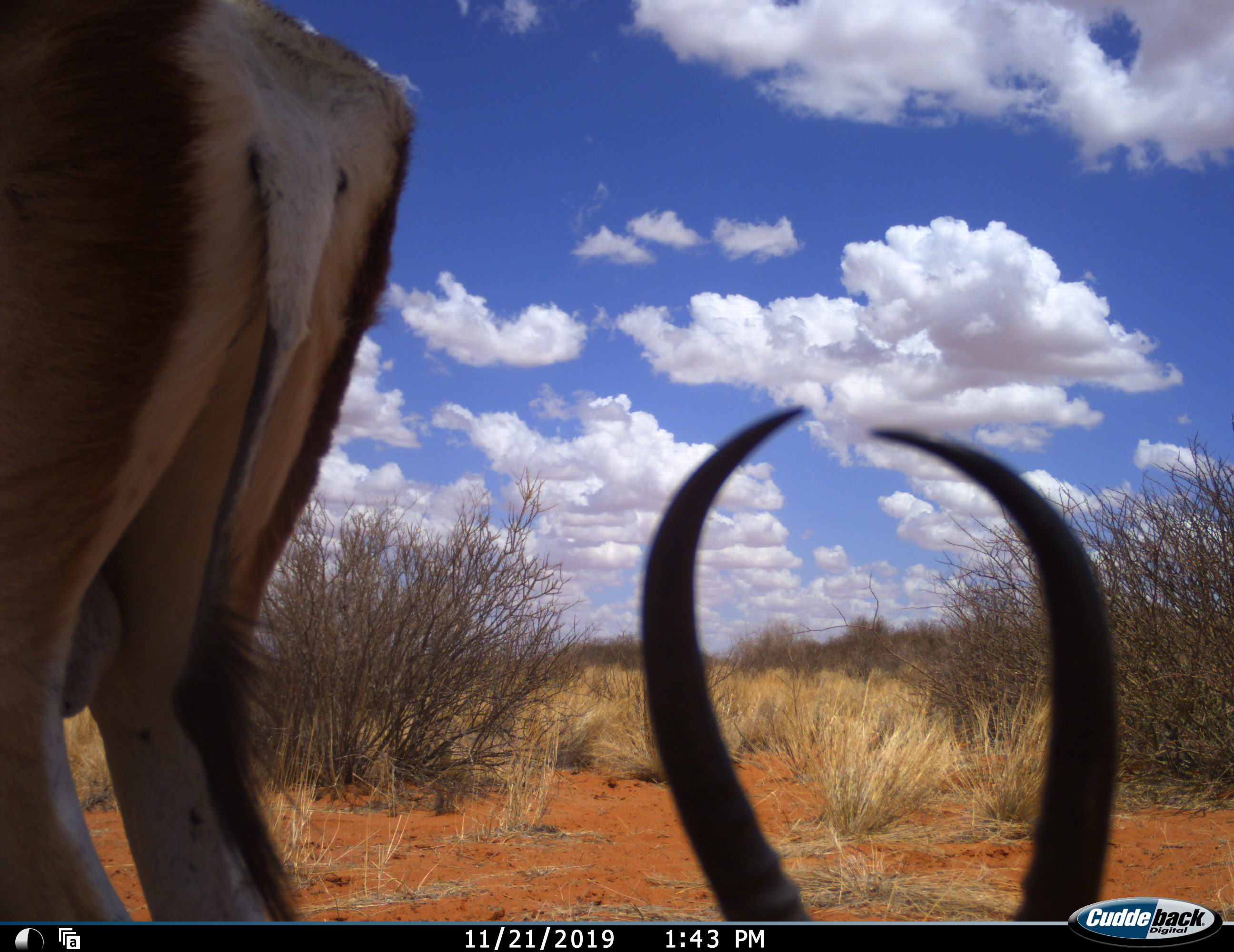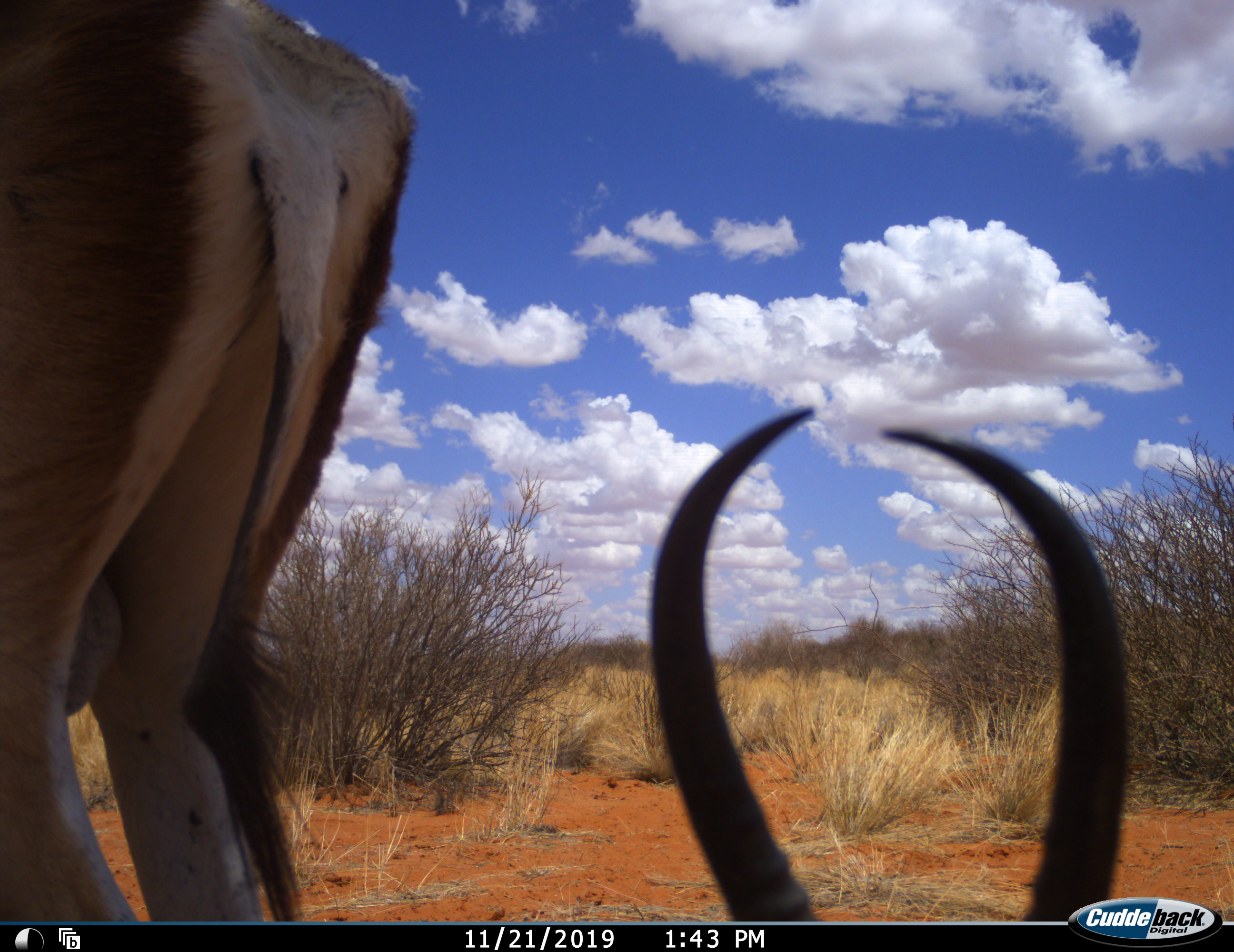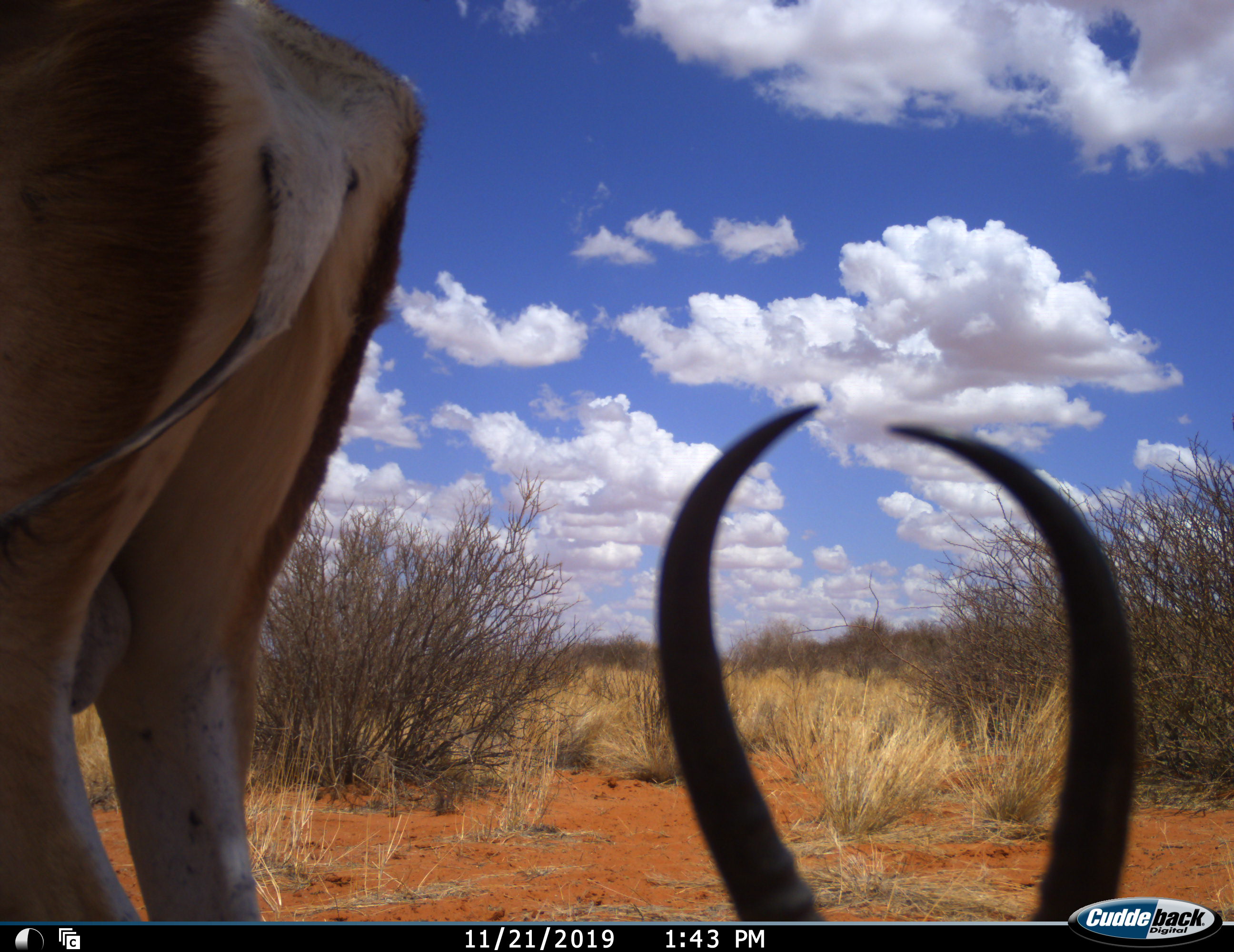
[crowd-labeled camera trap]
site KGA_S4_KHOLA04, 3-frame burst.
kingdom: Animalia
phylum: Chordata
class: Mammalia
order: Artiodactyla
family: Bovidae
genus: Antidorcas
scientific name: Antidorcas marsupialis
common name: springbok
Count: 2.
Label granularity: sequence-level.